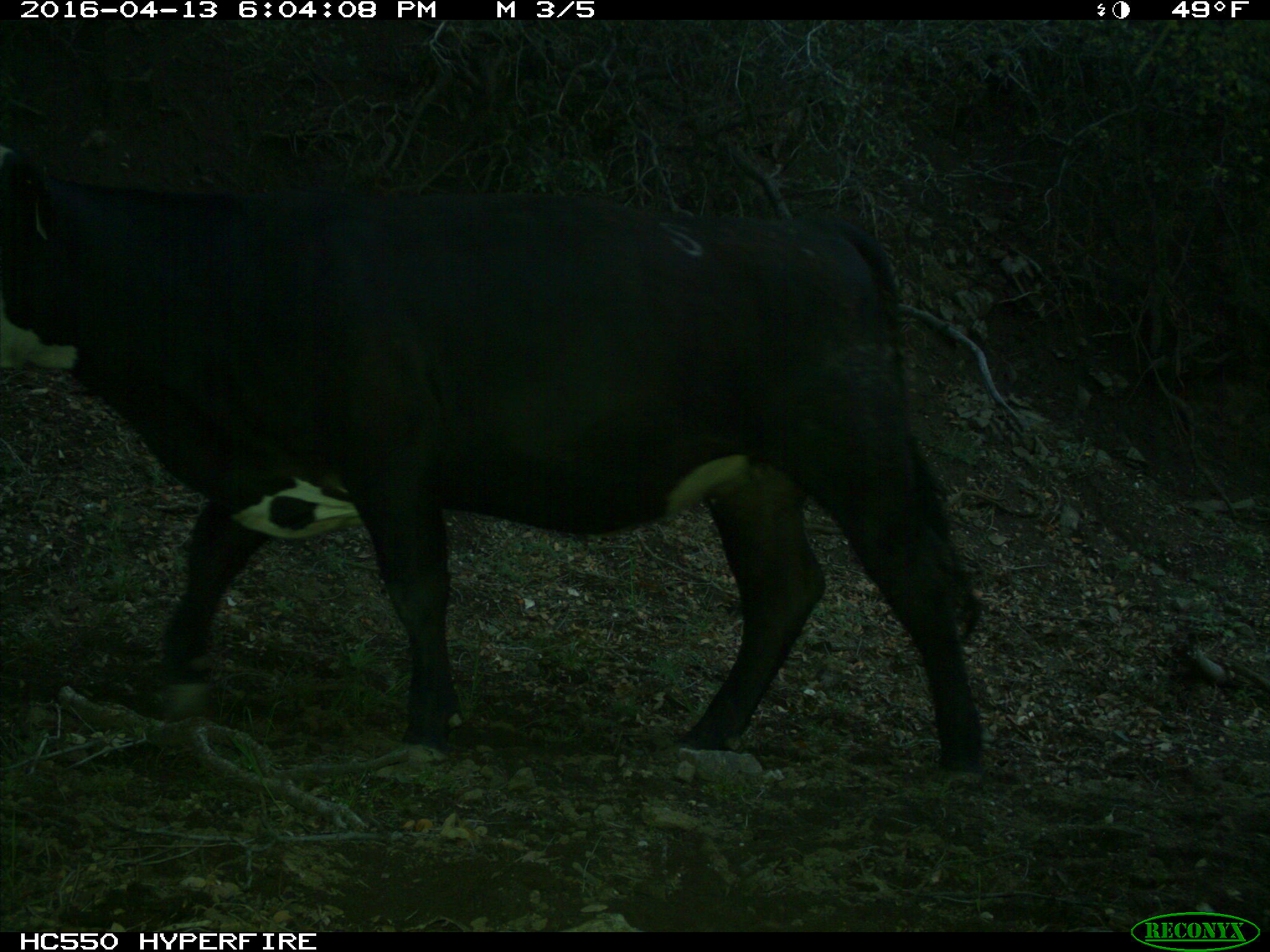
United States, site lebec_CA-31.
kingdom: Animalia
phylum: Chordata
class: Mammalia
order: Artiodactyla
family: Bovidae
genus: Bos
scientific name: Bos taurus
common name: domestic cow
Bos taurus (domestic cow).